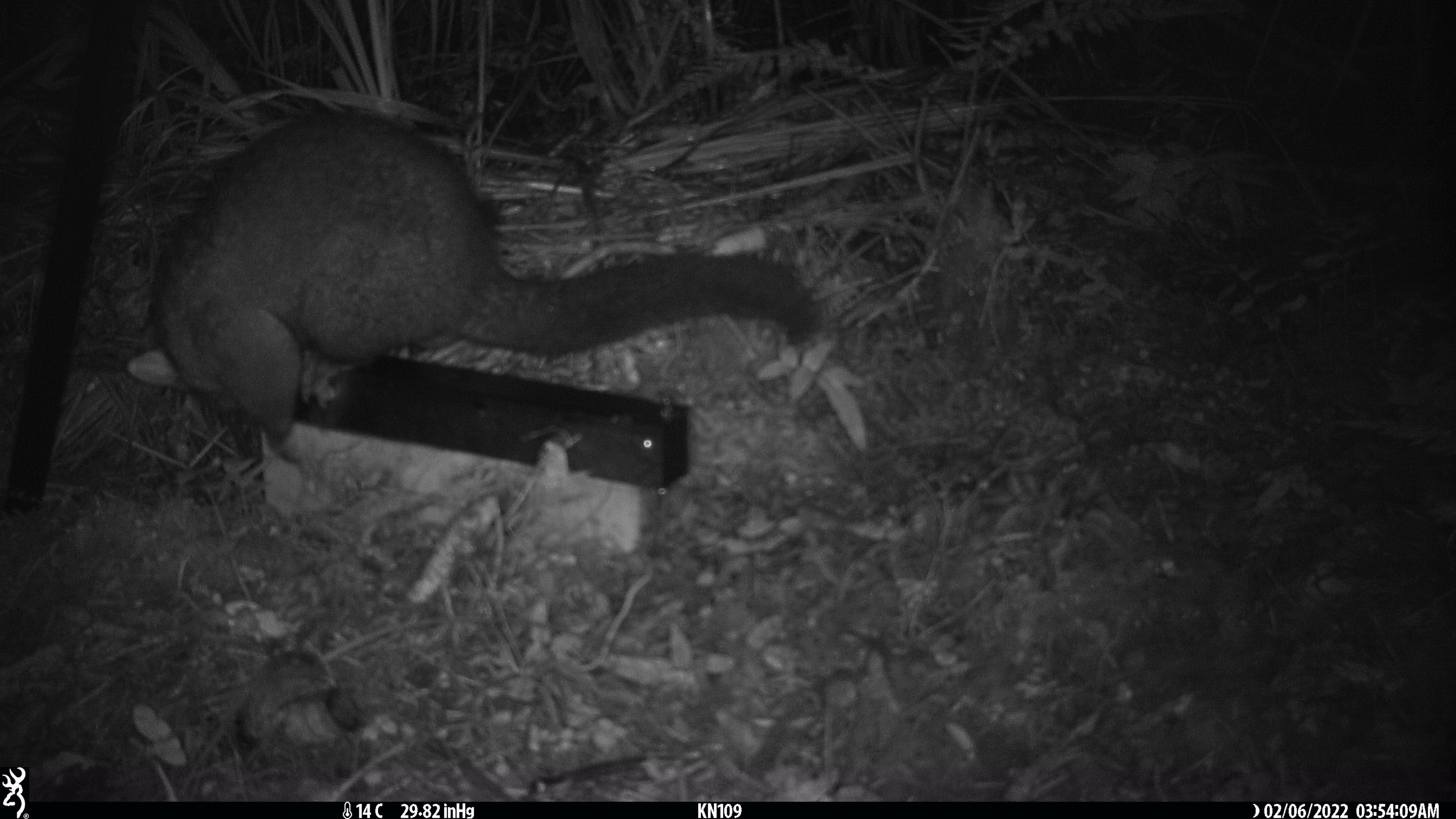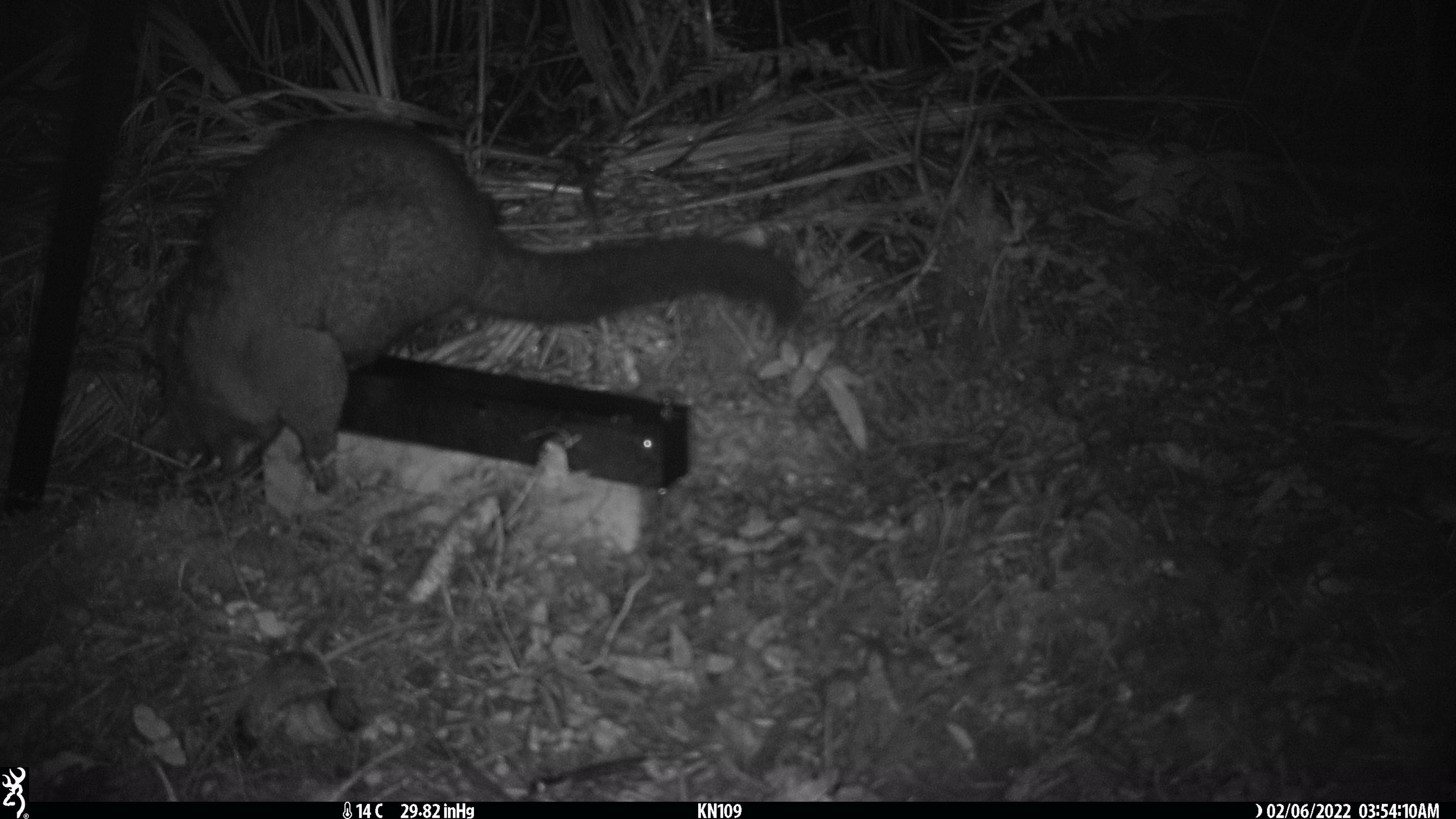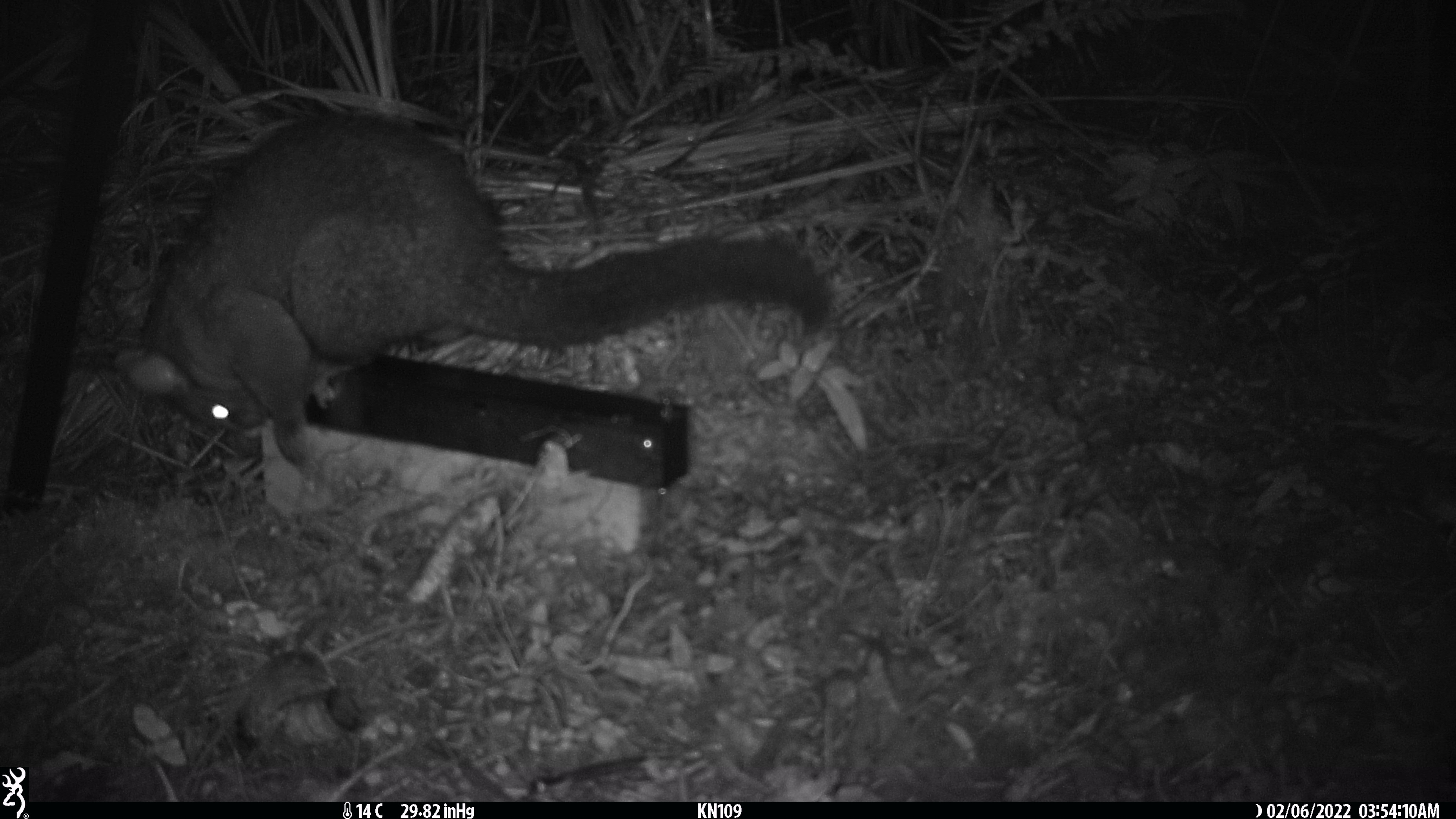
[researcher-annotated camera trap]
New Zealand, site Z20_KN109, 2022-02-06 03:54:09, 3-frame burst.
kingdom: Animalia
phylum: Chordata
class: Mammalia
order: Diprotodontia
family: Phalangeridae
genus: Trichosurus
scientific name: Trichosurus vulpecula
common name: common brushtail possum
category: possum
Possum (common brushtail possum) (Trichosurus vulpecula).